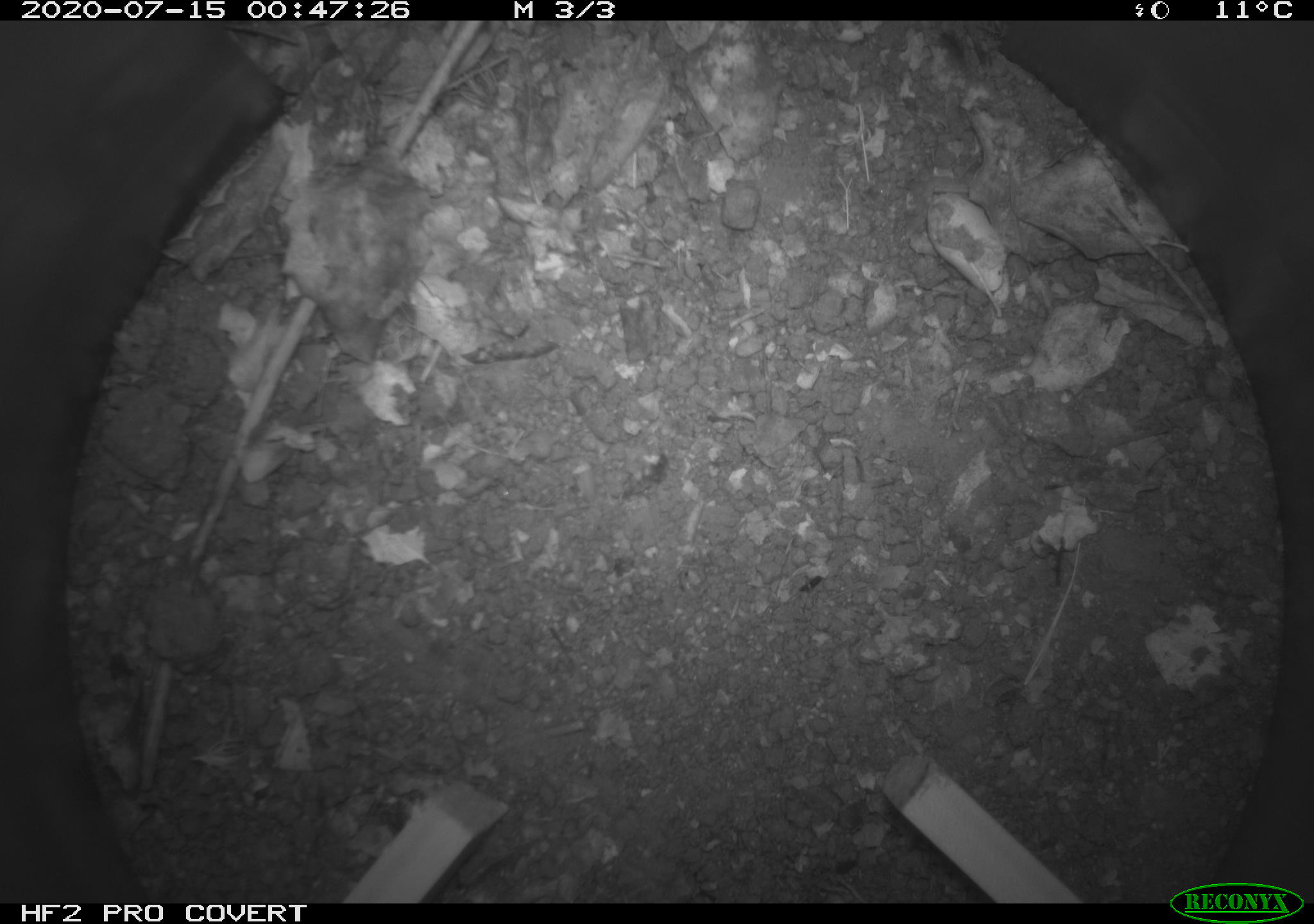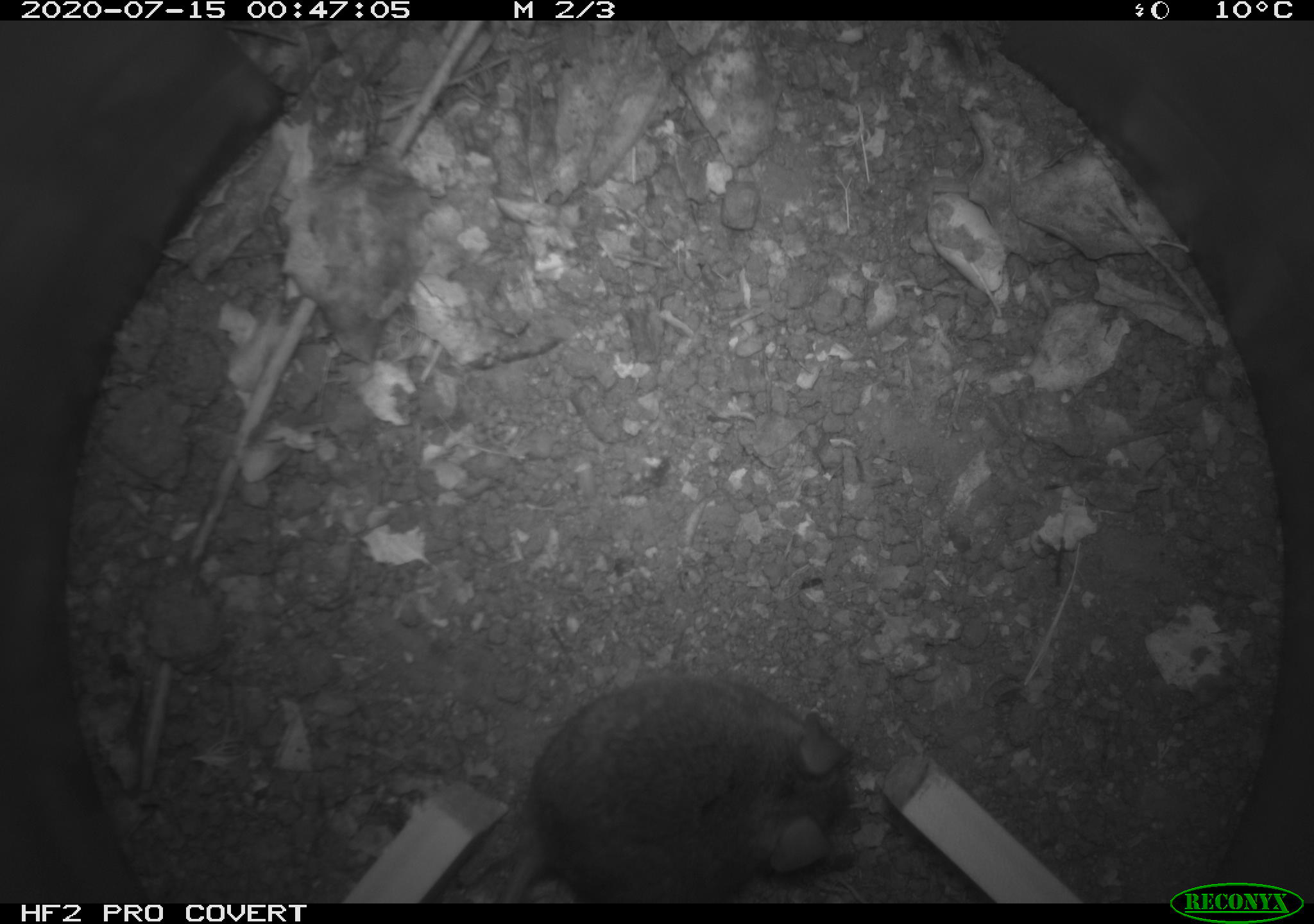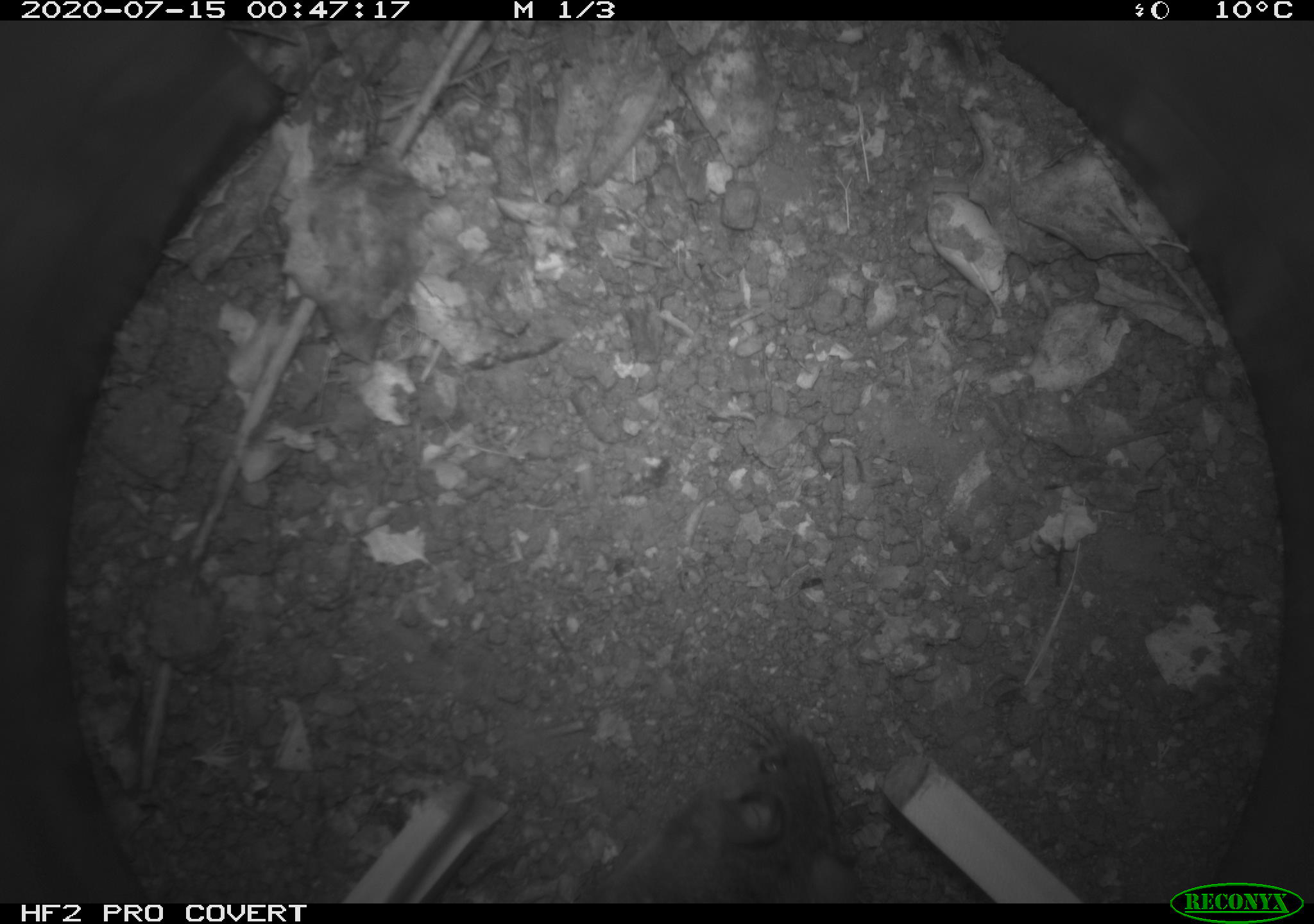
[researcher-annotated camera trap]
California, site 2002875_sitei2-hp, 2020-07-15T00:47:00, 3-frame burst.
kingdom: Animalia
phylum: Chordata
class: Mammalia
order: Rodentia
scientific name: Rodentia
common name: rodent